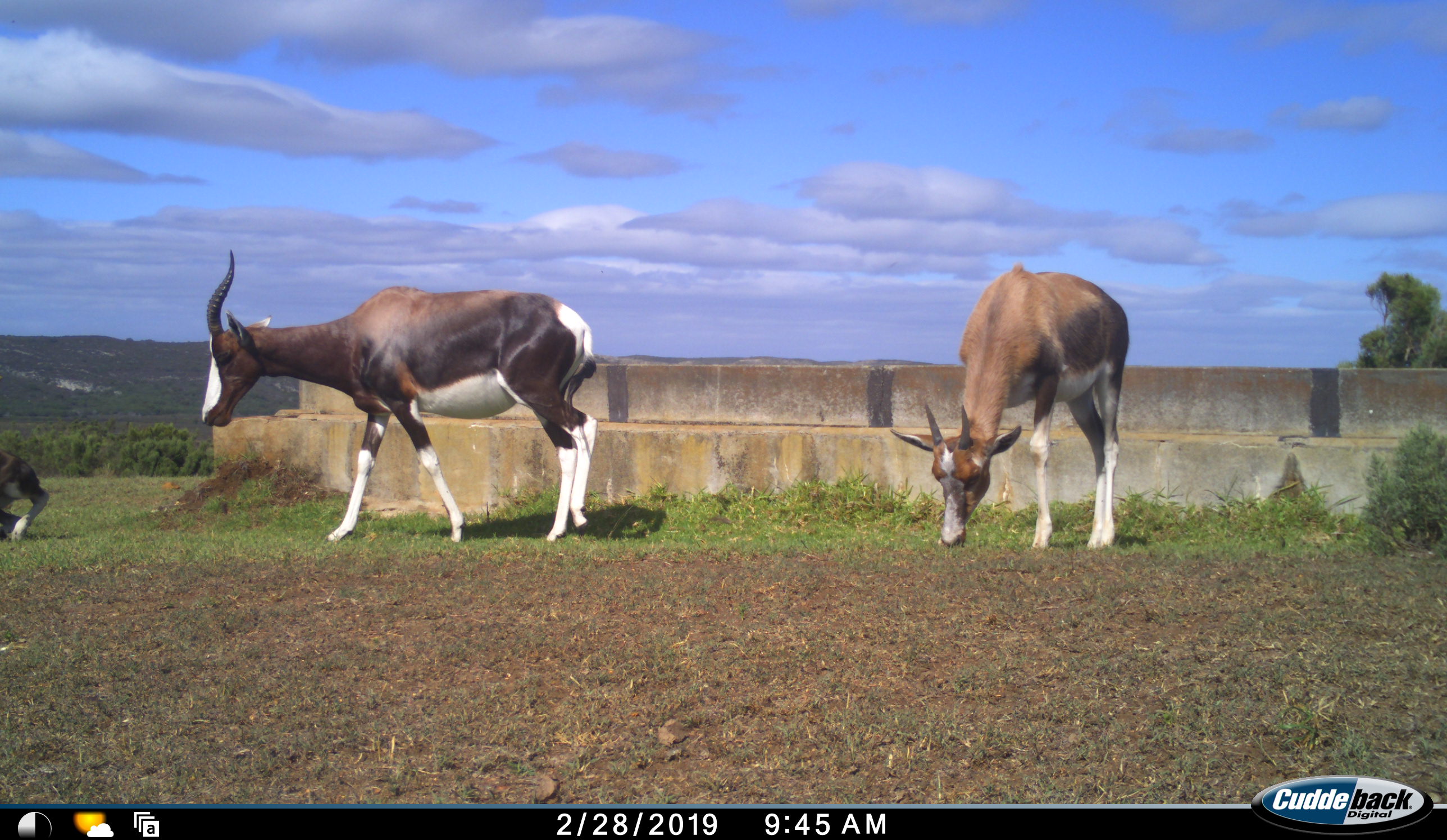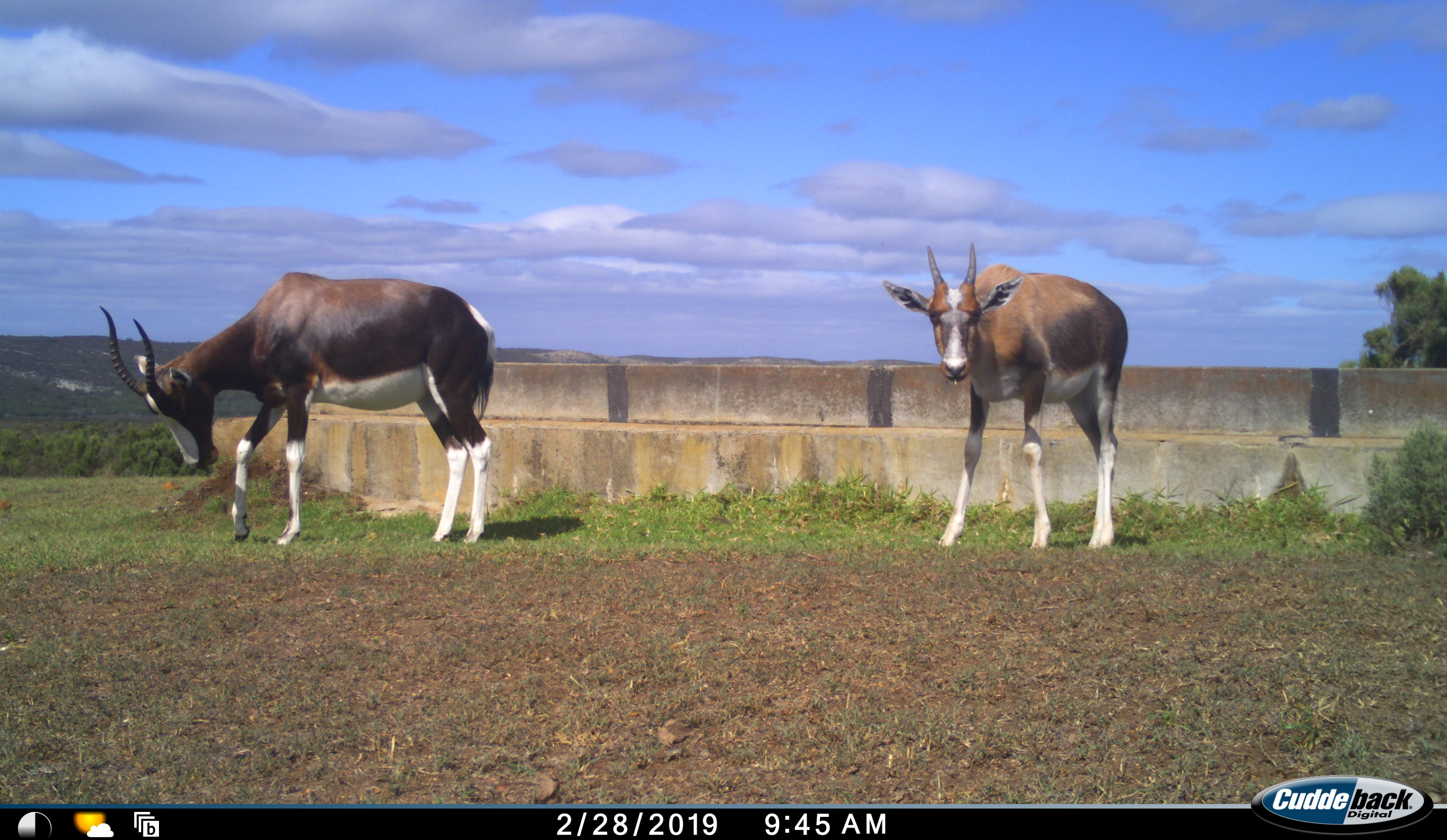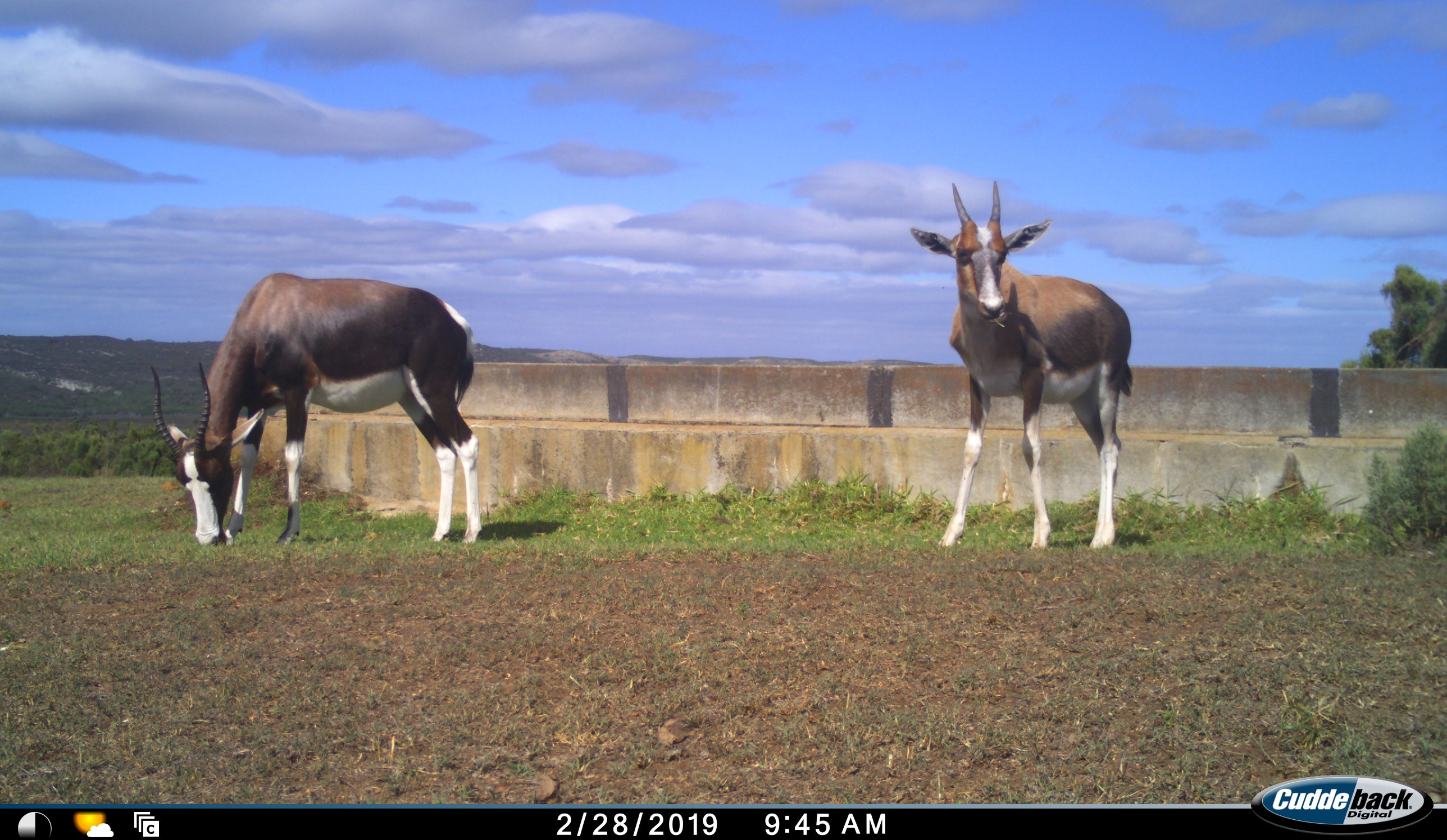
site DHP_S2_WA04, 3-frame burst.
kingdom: Animalia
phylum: Chordata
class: Mammalia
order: Artiodactyla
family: Bovidae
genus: Damaliscus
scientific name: Damaliscus pygargus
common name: bontebok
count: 3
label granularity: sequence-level